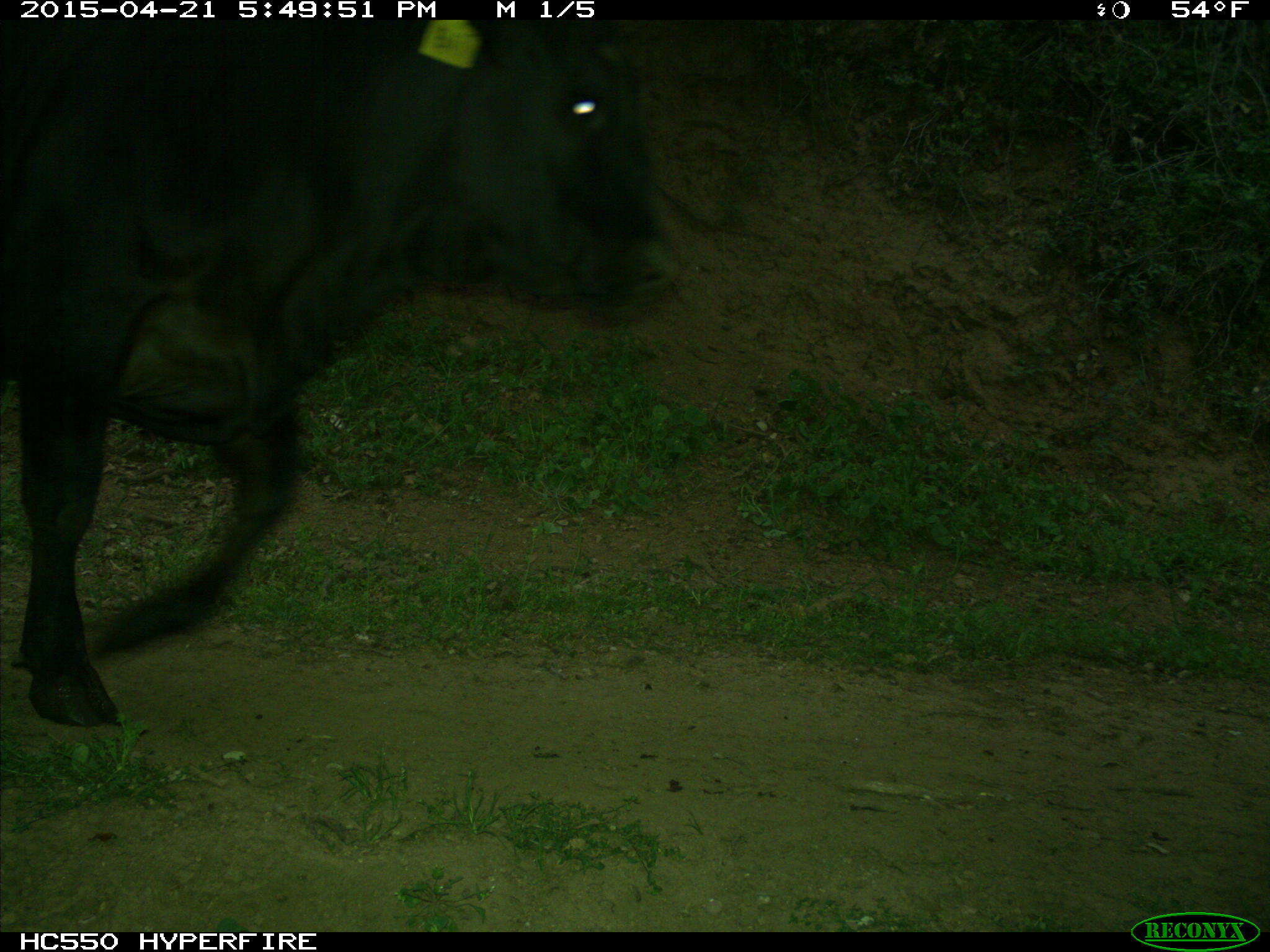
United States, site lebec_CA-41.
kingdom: Animalia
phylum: Chordata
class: Mammalia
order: Artiodactyla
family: Bovidae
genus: Bos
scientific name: Bos taurus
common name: domestic cow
Bos taurus (domestic cow).